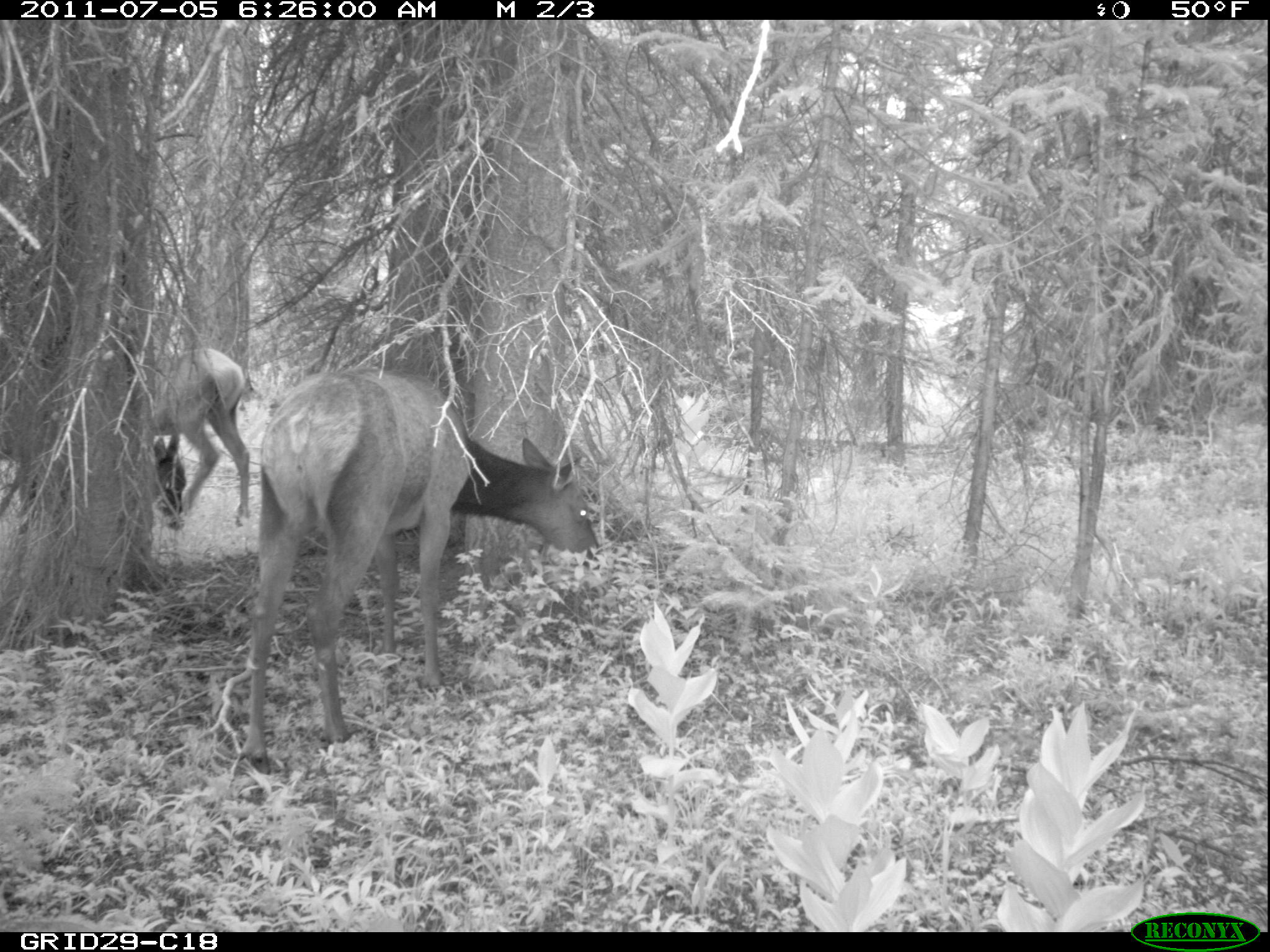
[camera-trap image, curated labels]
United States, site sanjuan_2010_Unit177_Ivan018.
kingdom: Animalia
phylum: Chordata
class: Mammalia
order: Artiodactyla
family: Cervidae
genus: Cervus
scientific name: Cervus elaphus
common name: red deer